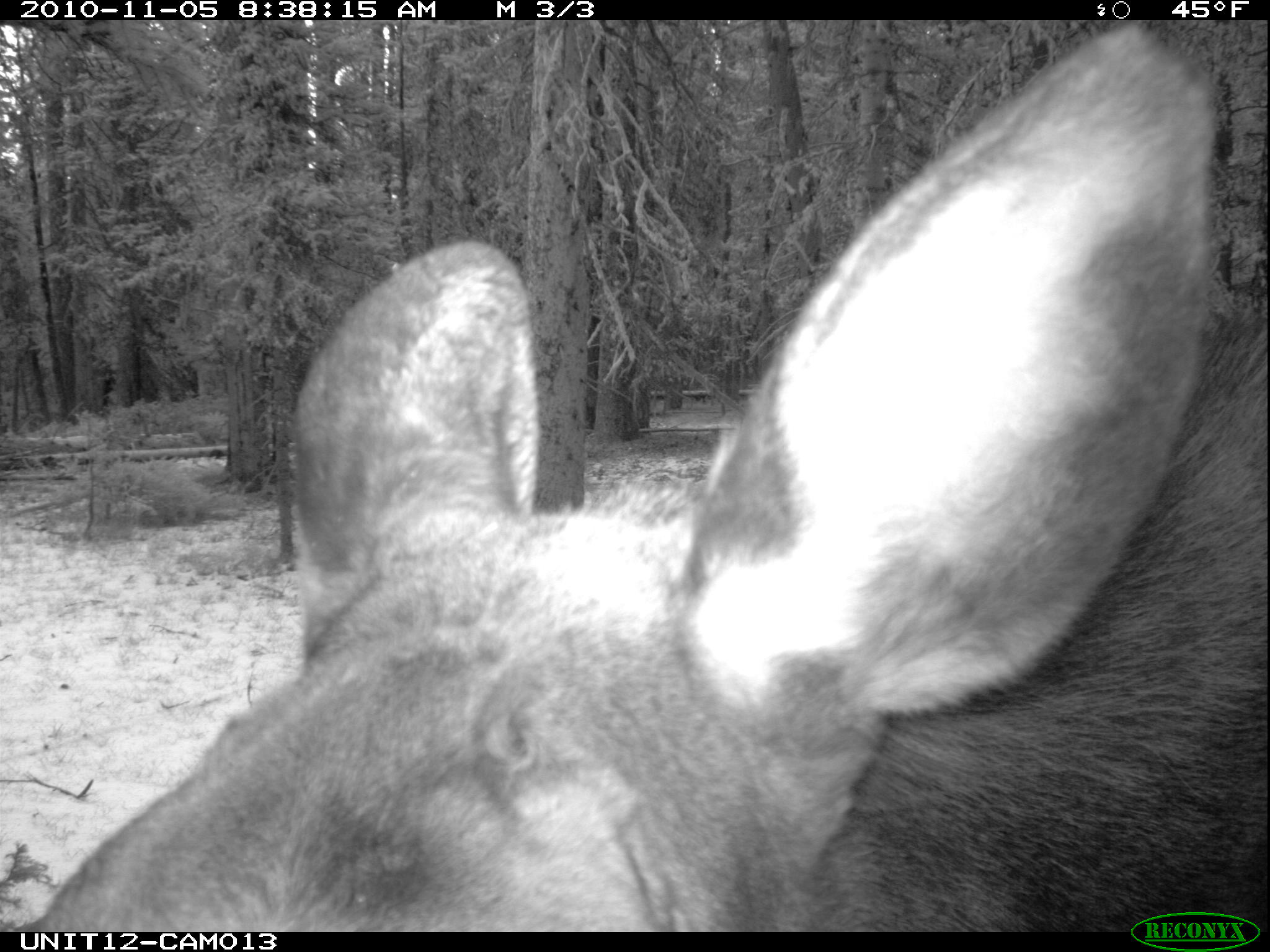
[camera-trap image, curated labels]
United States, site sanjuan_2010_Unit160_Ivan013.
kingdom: Animalia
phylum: Chordata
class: Mammalia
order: Artiodactyla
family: Cervidae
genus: Alces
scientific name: Alces alces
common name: moose